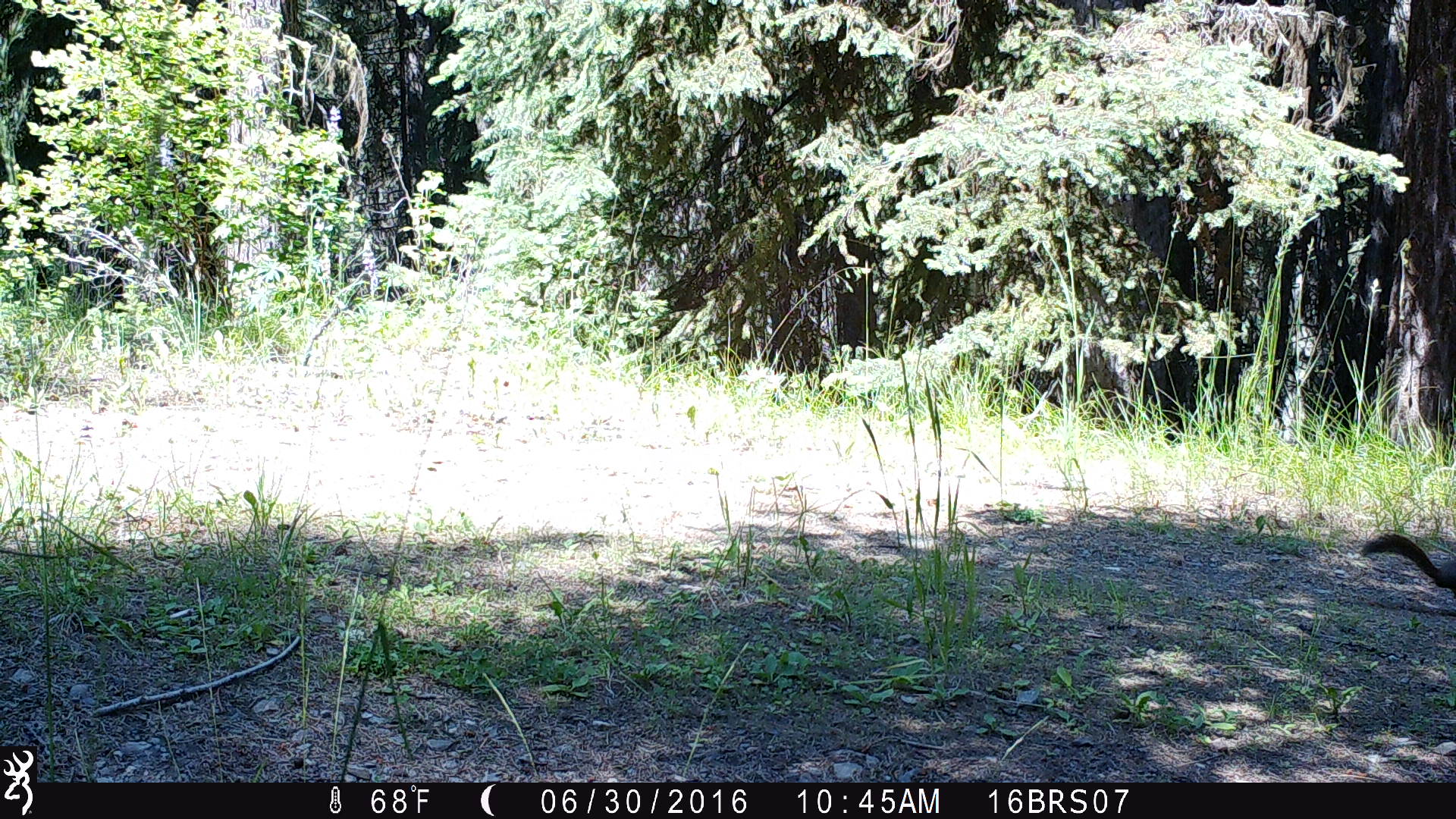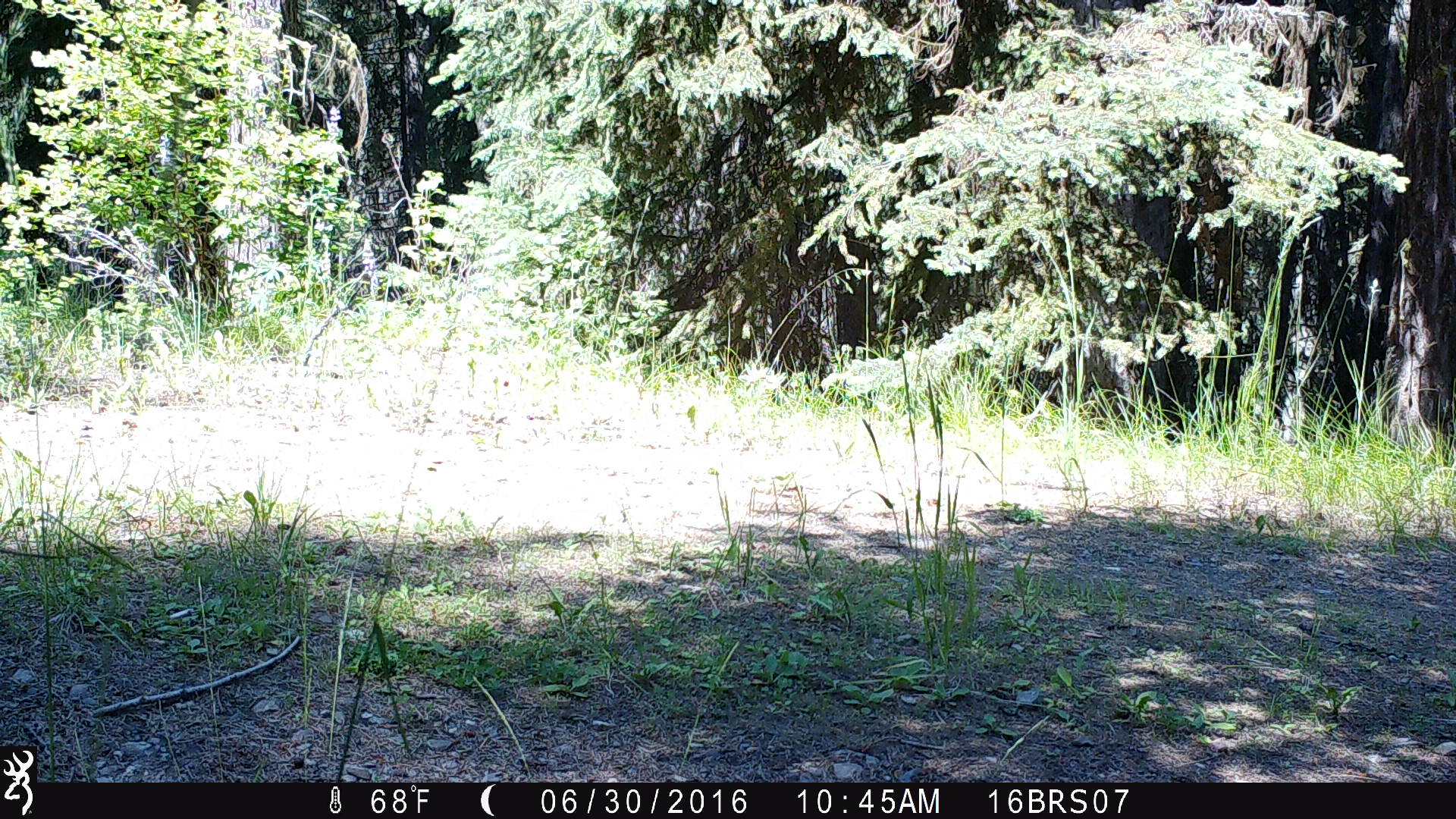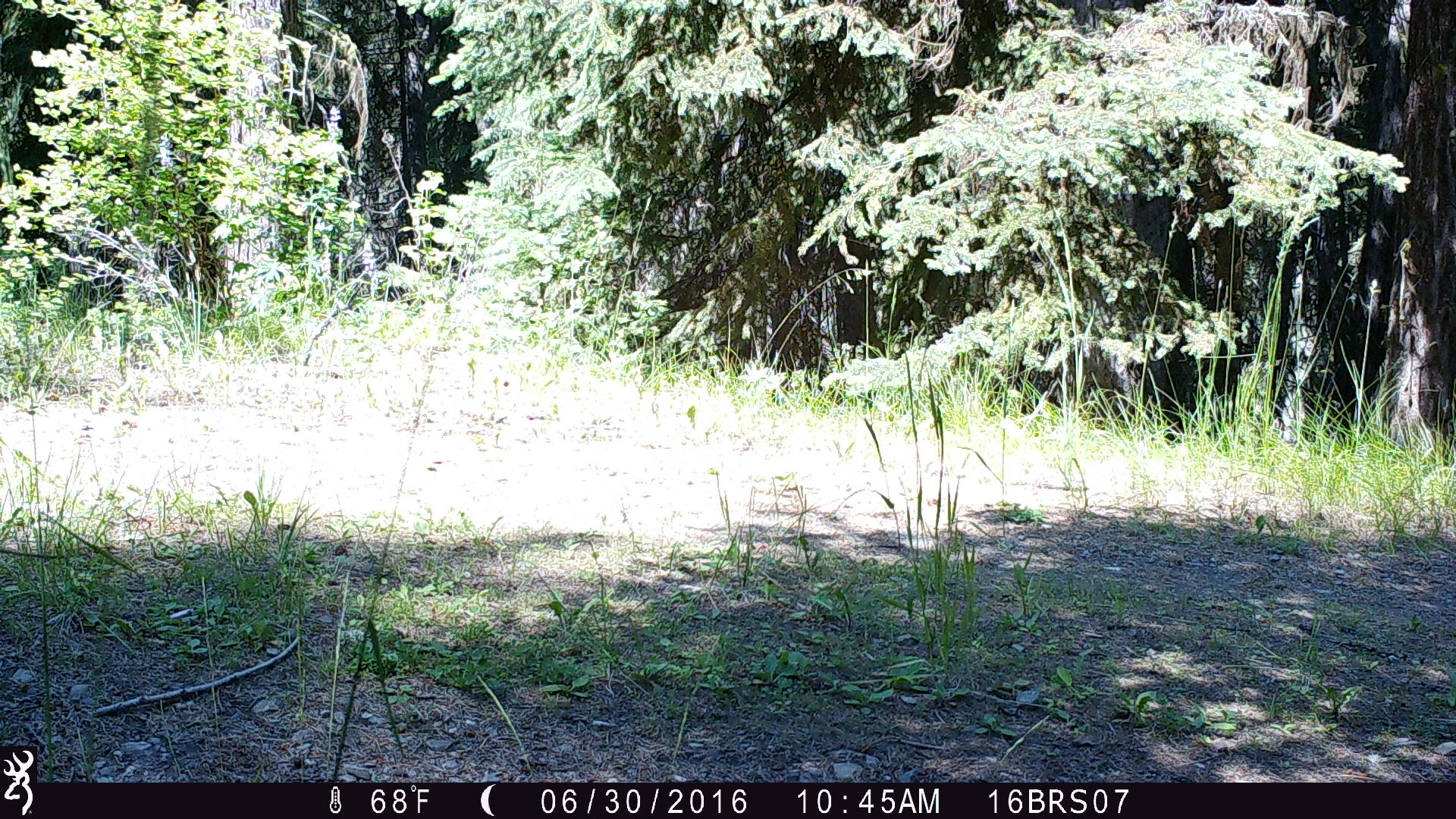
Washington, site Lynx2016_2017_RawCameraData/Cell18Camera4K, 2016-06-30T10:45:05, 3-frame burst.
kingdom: Animalia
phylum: Chordata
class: Mammalia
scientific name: Mammalia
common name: small mammal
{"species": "small mammal (Mammalia)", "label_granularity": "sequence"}